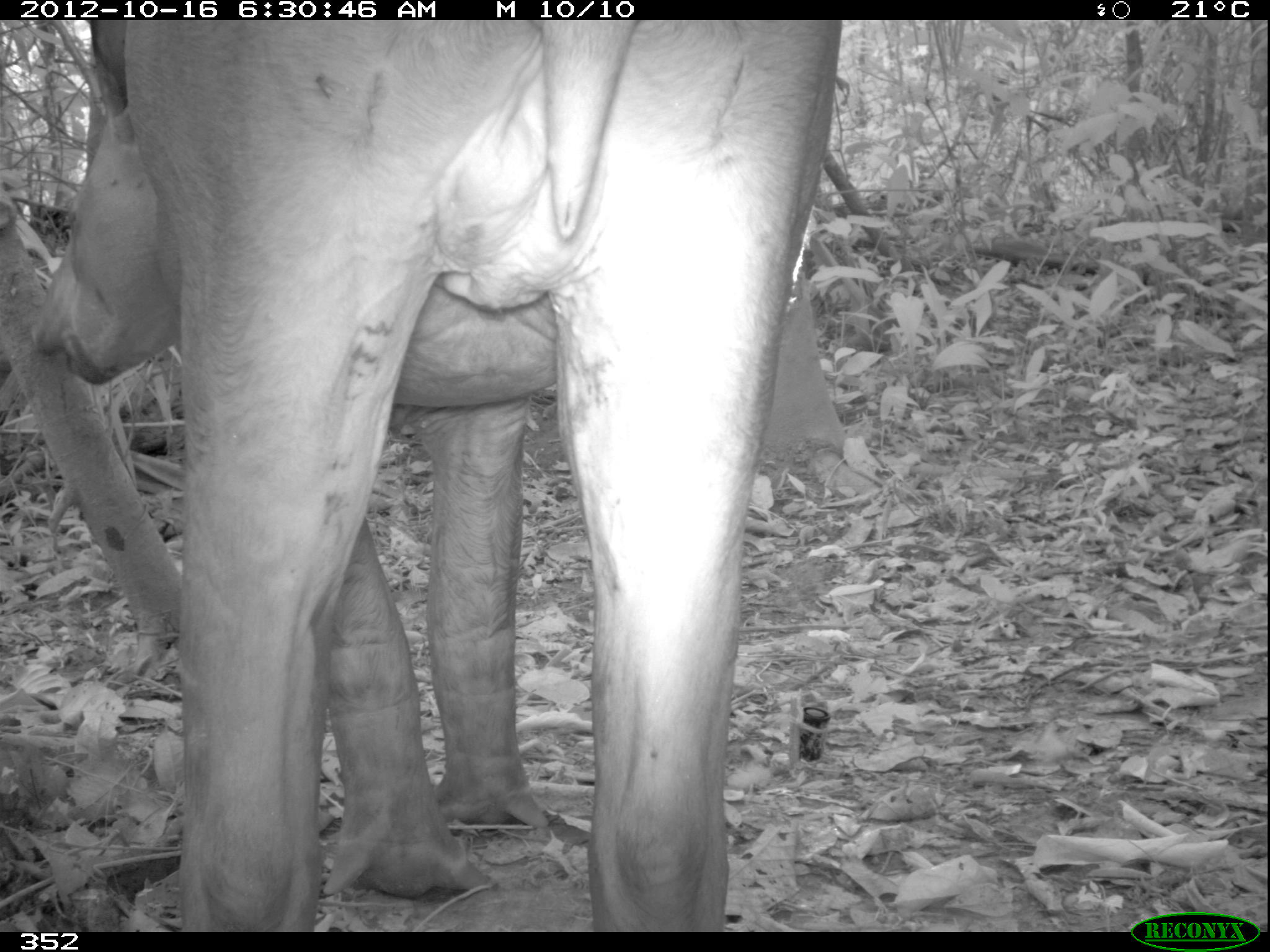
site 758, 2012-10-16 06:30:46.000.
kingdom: Animalia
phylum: Chordata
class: Mammalia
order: Perissodactyla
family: Tapiridae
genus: Tapirus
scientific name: Tapirus terrestris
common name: south american tapir